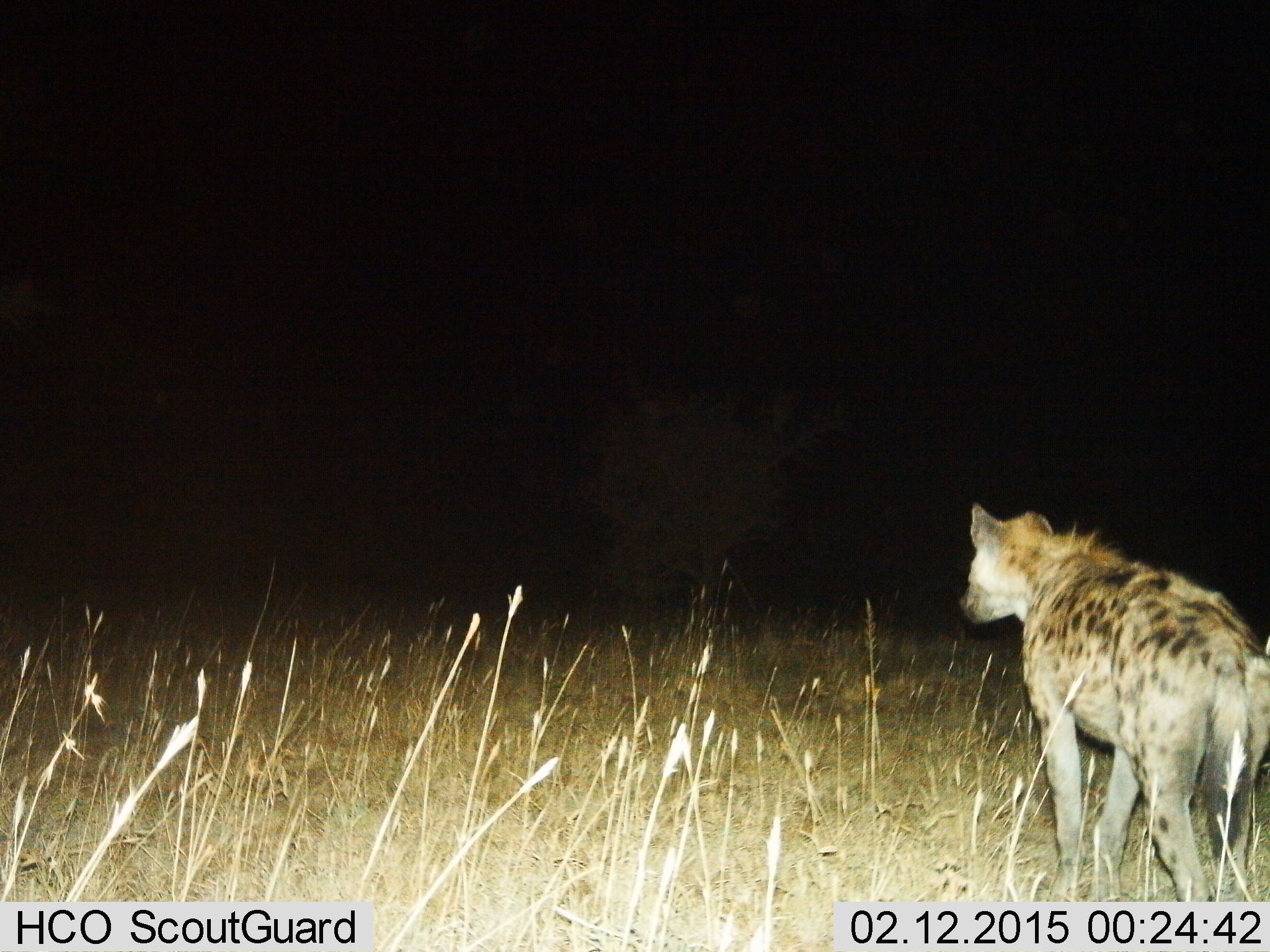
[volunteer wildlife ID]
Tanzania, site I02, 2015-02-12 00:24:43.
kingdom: Animalia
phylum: Chordata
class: Mammalia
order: Carnivora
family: Hyaenidae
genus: Crocuta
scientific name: Crocuta crocuta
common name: spotted hyena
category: hyenaspotted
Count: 1.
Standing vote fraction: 70%.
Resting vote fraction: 0%.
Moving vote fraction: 30%.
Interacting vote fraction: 0%.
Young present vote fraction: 0%.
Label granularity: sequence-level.